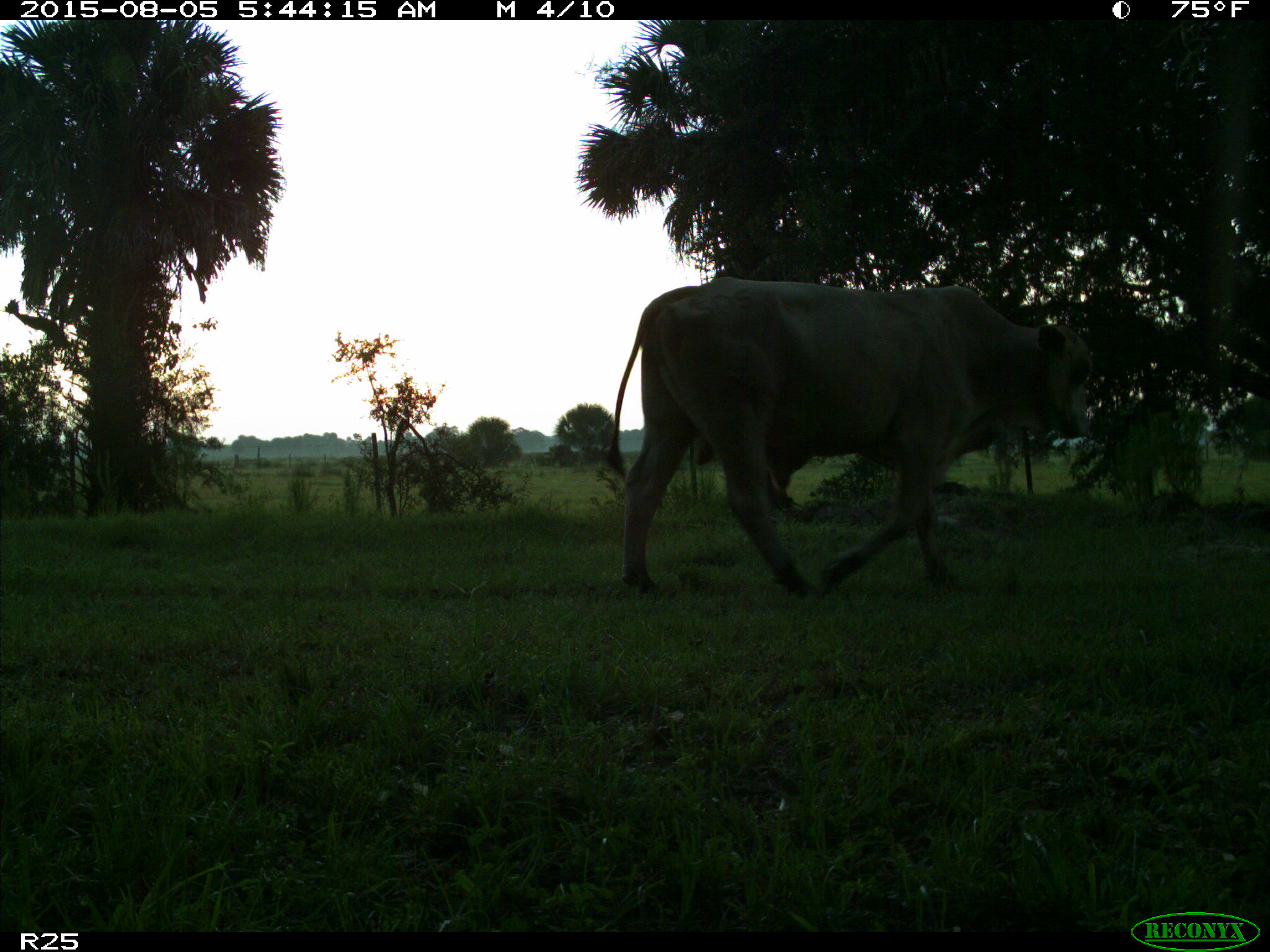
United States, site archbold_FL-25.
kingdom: Animalia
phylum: Chordata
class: Mammalia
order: Artiodactyla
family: Bovidae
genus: Bos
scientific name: Bos taurus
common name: domestic cow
Bos taurus (domestic cow).